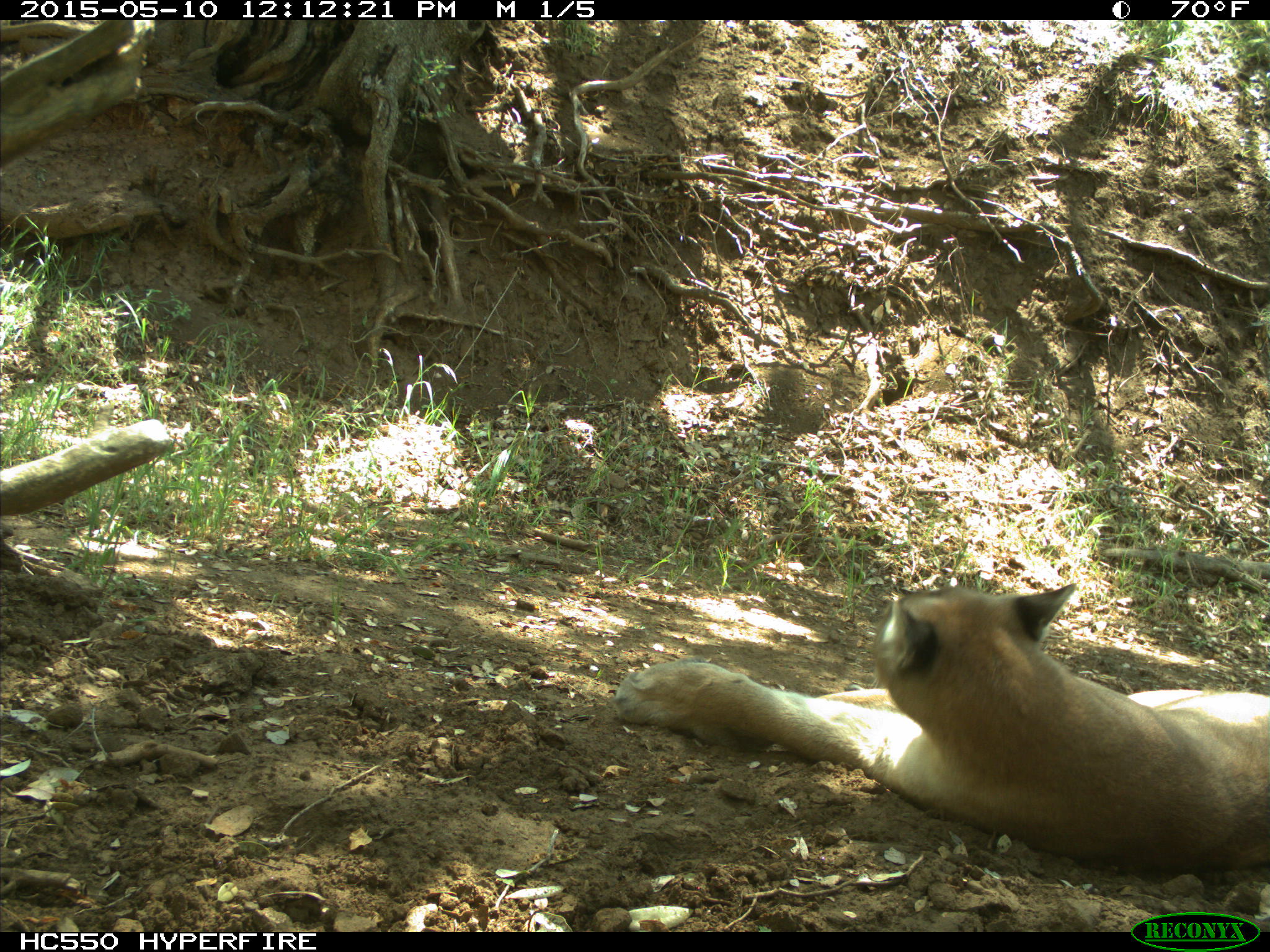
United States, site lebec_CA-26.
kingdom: Animalia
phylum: Chordata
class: Mammalia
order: Carnivora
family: Felidae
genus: Puma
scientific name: Puma concolor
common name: mountain lion